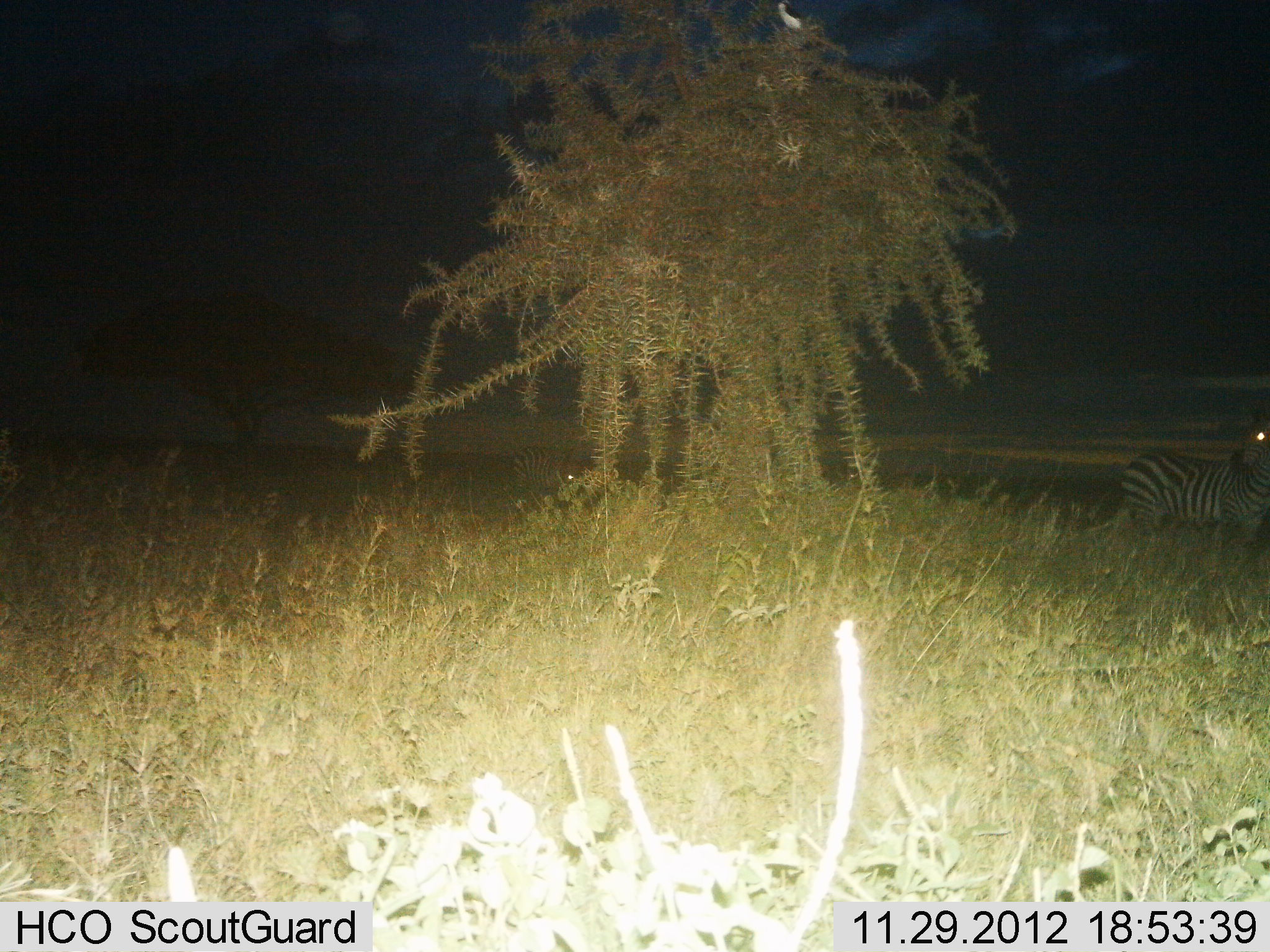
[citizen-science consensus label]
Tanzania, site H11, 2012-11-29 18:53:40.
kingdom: Animalia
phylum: Chordata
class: Mammalia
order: Perissodactyla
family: Equidae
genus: Equus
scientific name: Equus quagga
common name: plains zebra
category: zebra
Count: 1.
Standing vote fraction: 100%.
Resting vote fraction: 0%.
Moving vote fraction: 0%.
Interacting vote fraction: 0%.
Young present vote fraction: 0%.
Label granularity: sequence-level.